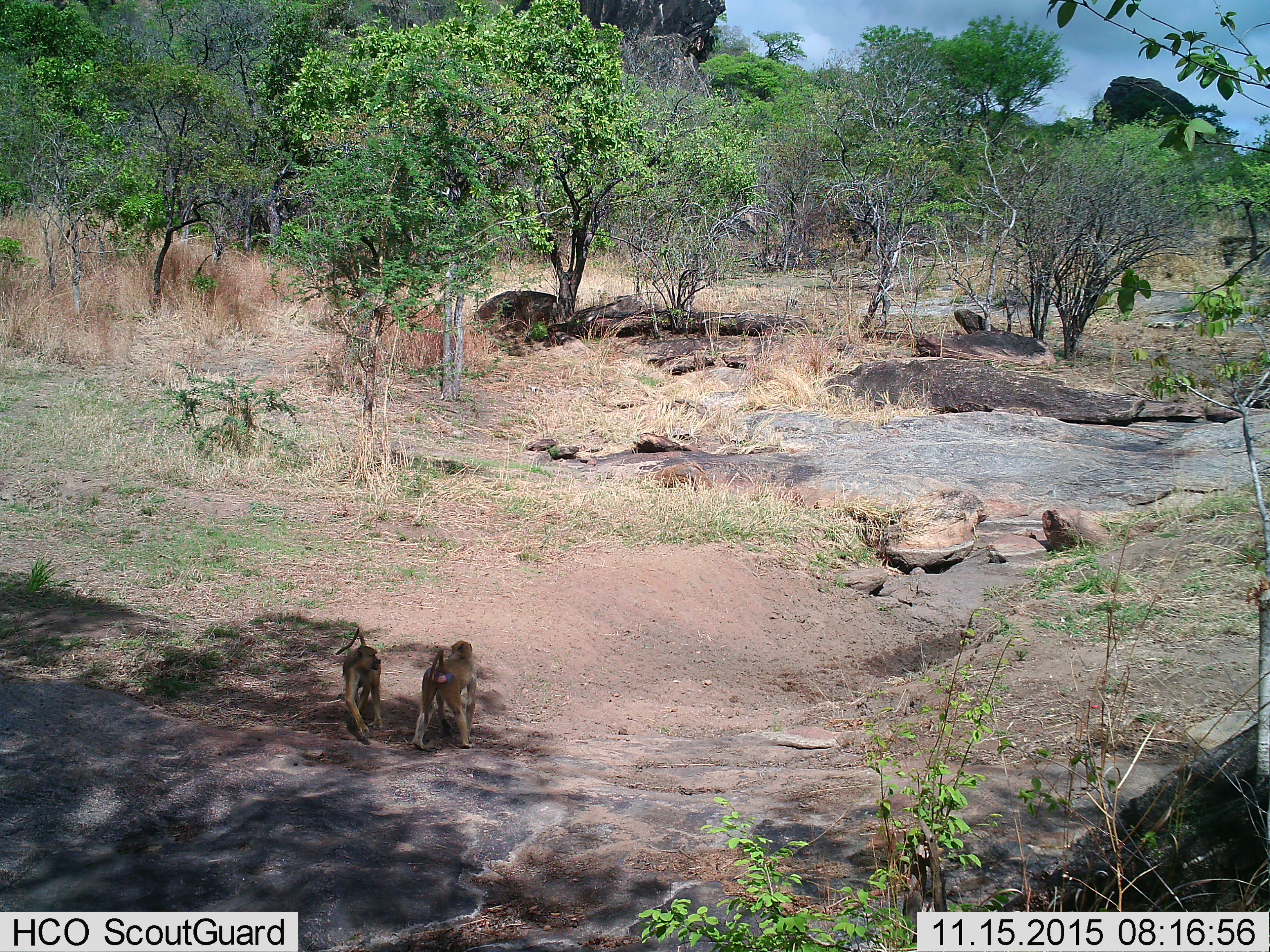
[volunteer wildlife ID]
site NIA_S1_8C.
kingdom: Animalia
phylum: Chordata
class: Mammalia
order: Primates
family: Cercopithecidae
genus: Papio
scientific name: Papio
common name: baboon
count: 2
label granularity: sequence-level